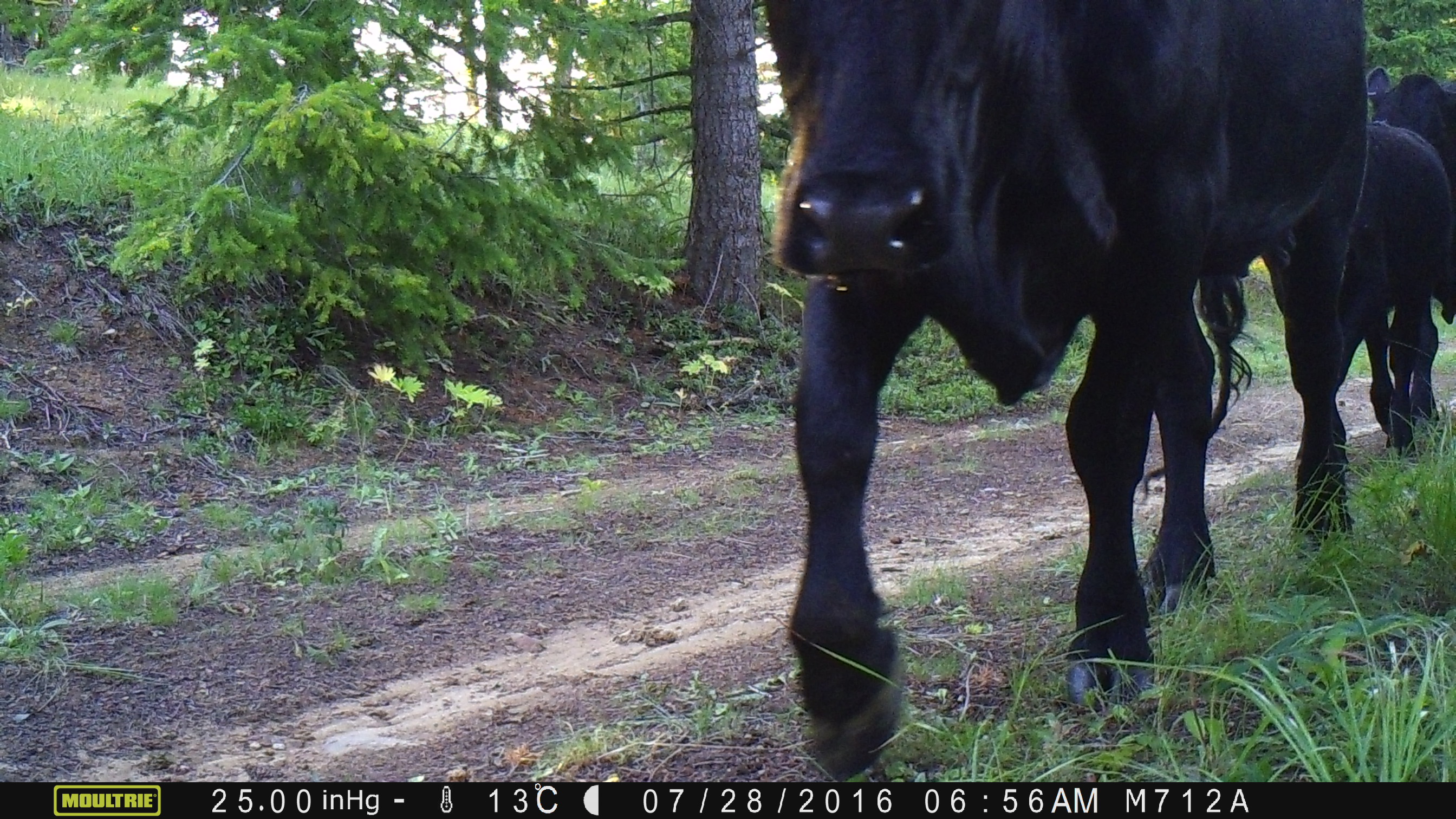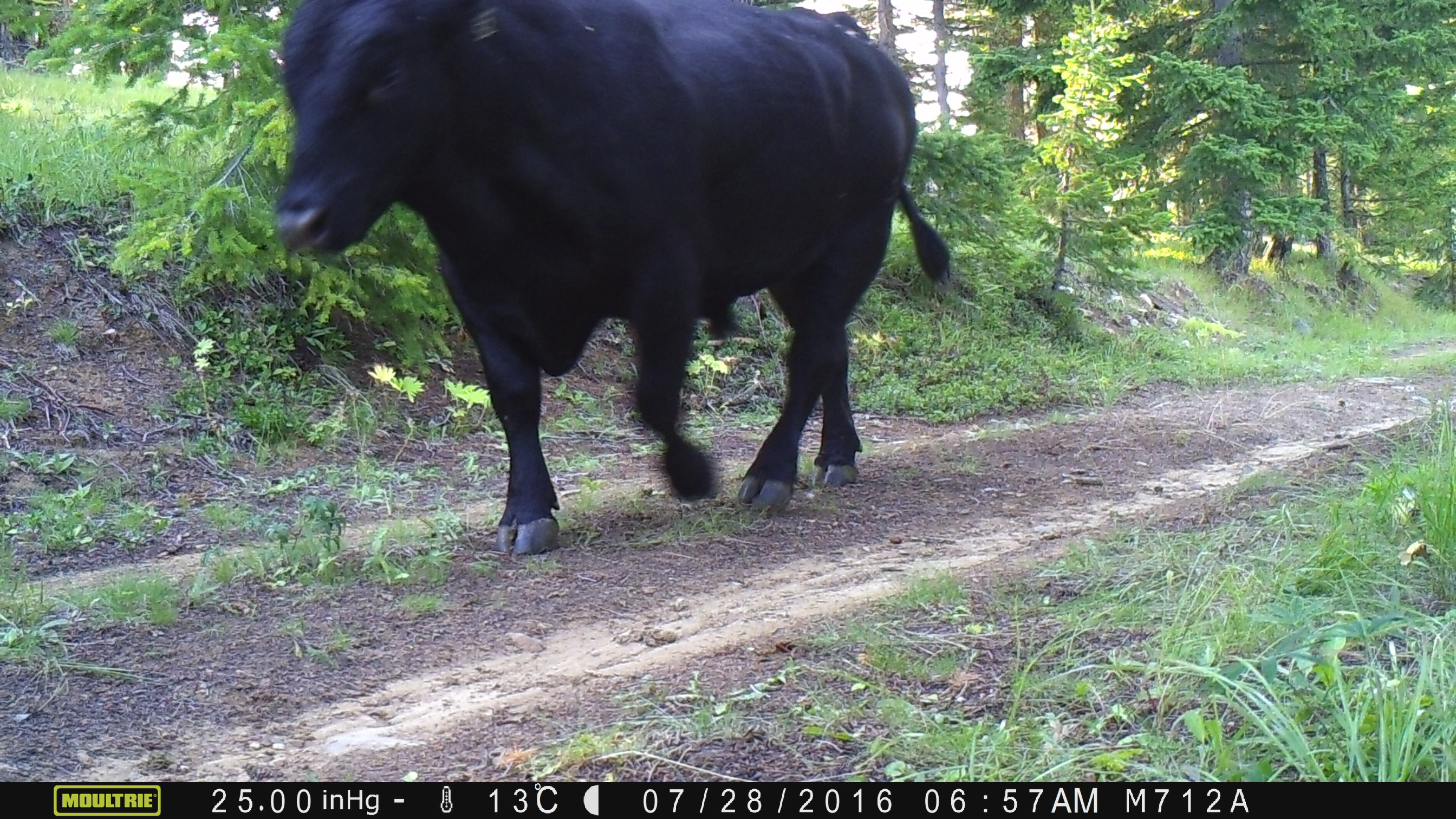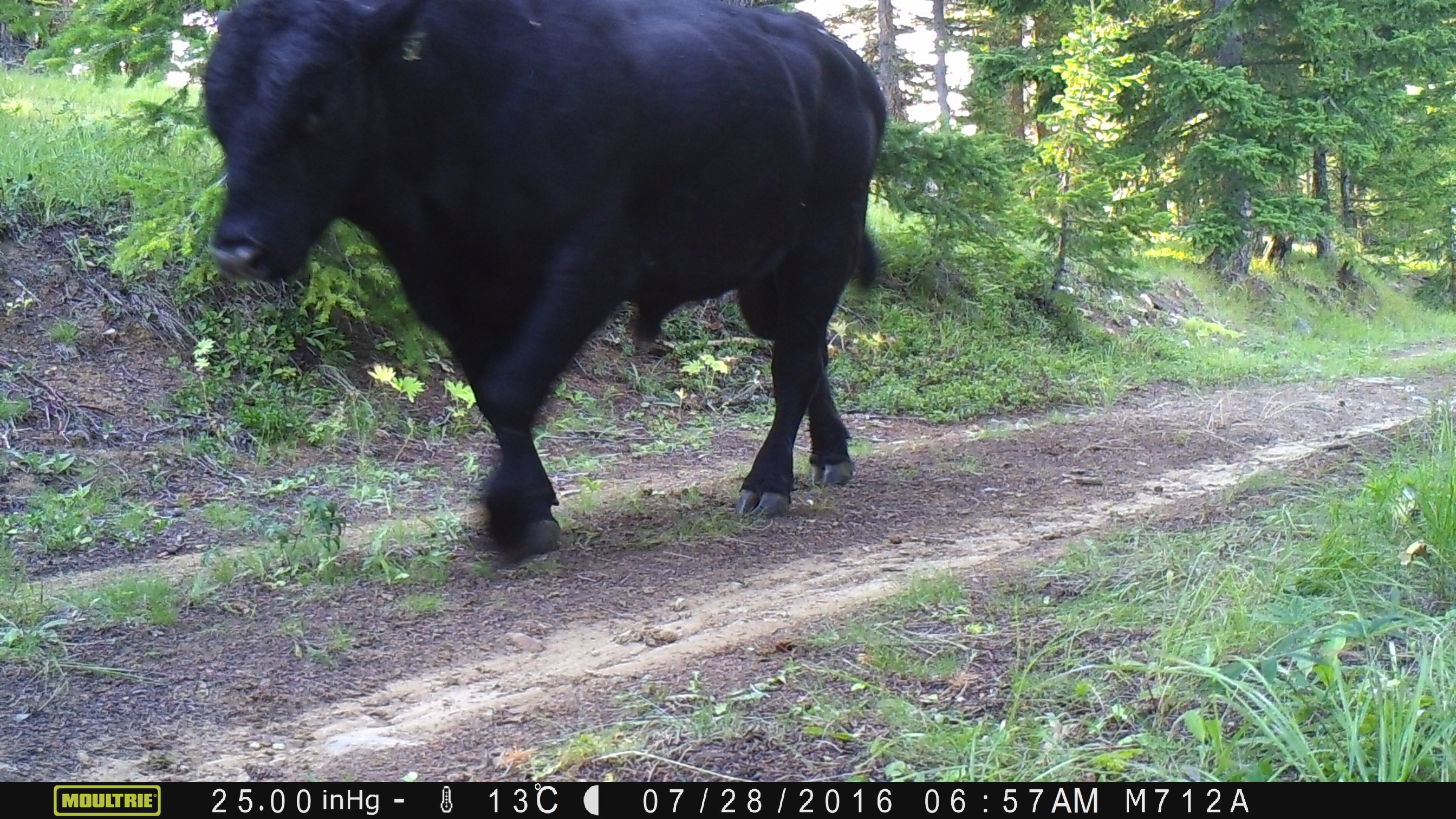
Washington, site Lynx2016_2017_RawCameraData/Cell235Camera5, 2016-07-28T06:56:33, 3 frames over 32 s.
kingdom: Animalia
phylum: Chordata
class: Mammalia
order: Artiodactyla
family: Bovidae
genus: Bos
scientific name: Bos taurus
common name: domestic cattle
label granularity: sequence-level